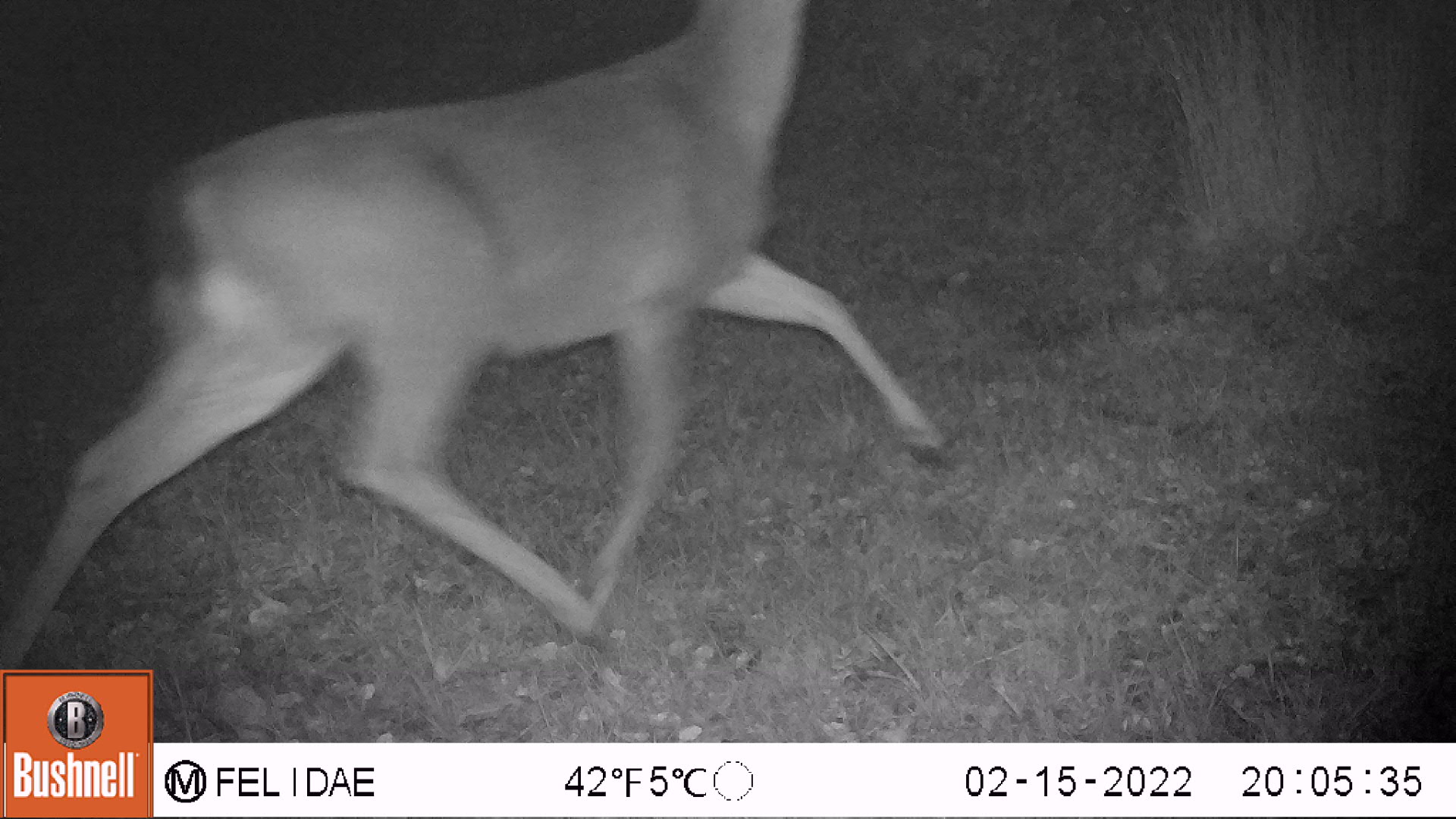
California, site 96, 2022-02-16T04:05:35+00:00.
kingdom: Animalia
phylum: Chordata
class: Mammalia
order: Artiodactyla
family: Cervidae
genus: Odocoileus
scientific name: Odocoileus hemionus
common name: mule deer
Mule deer (Odocoileus hemionus).